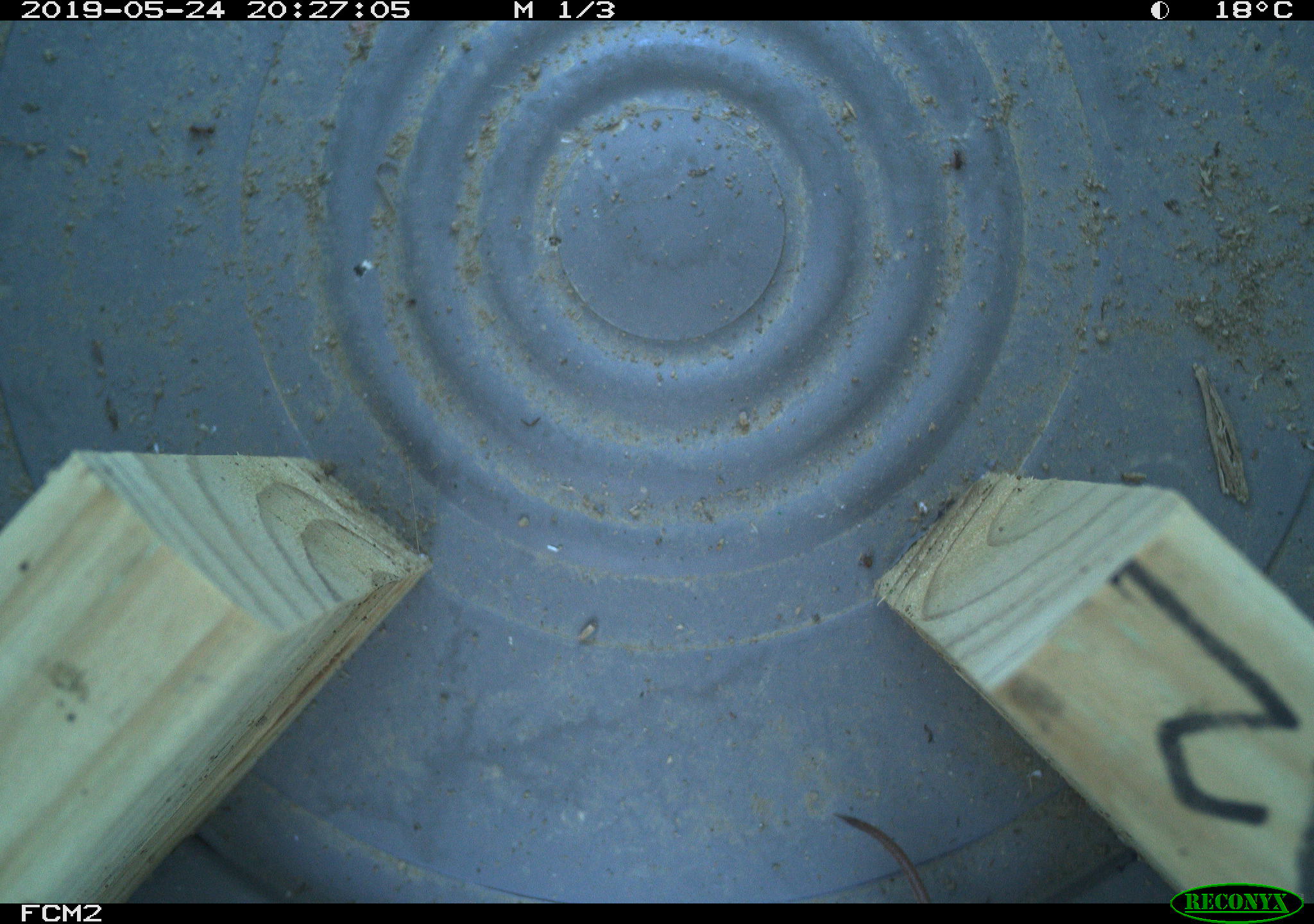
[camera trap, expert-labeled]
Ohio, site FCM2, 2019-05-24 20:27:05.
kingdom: Animalia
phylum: Chordata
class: Mammalia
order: Eulipotyphla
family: Soricidae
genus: Sorex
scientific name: Sorex cinereus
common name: masked shrew